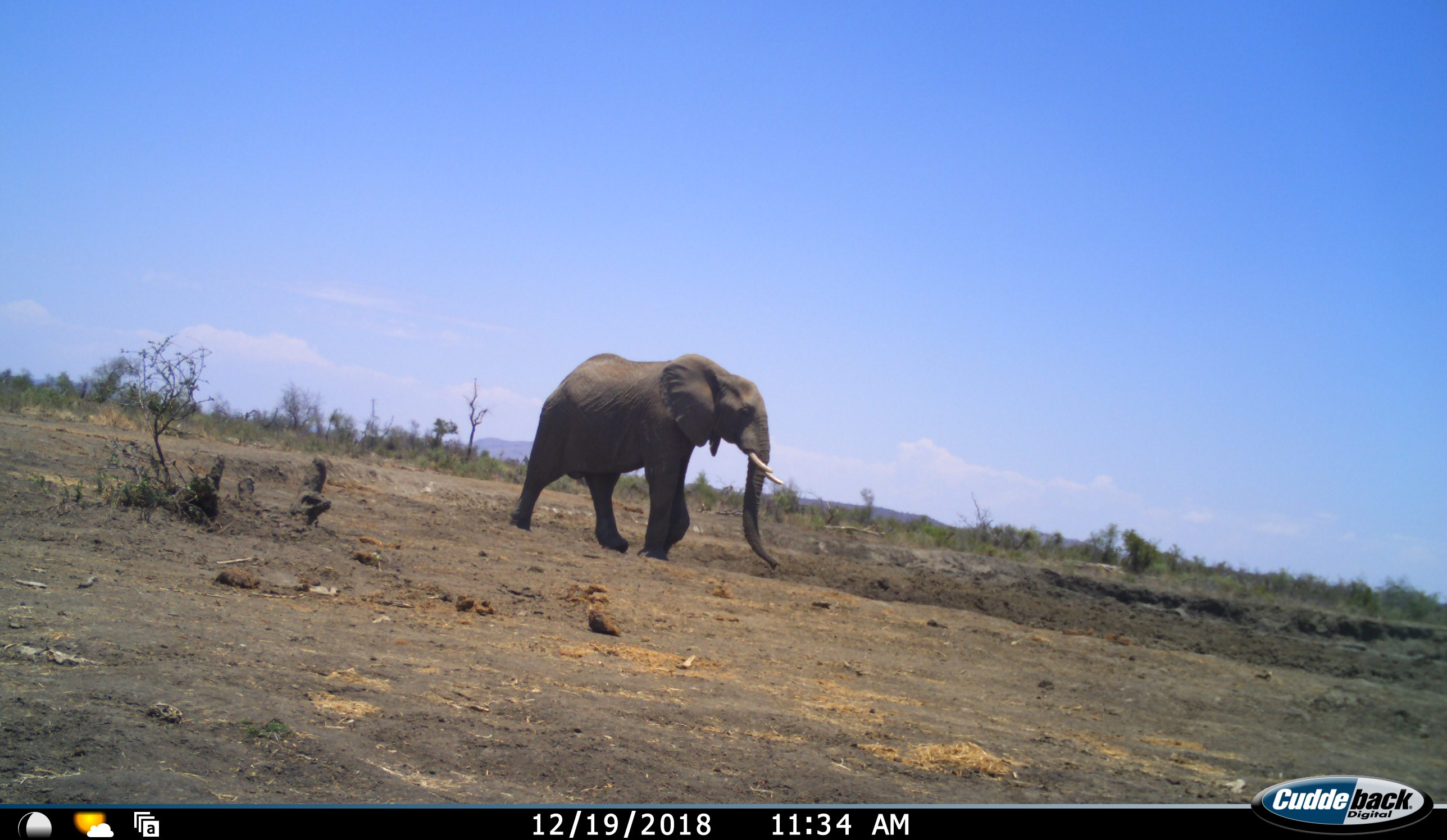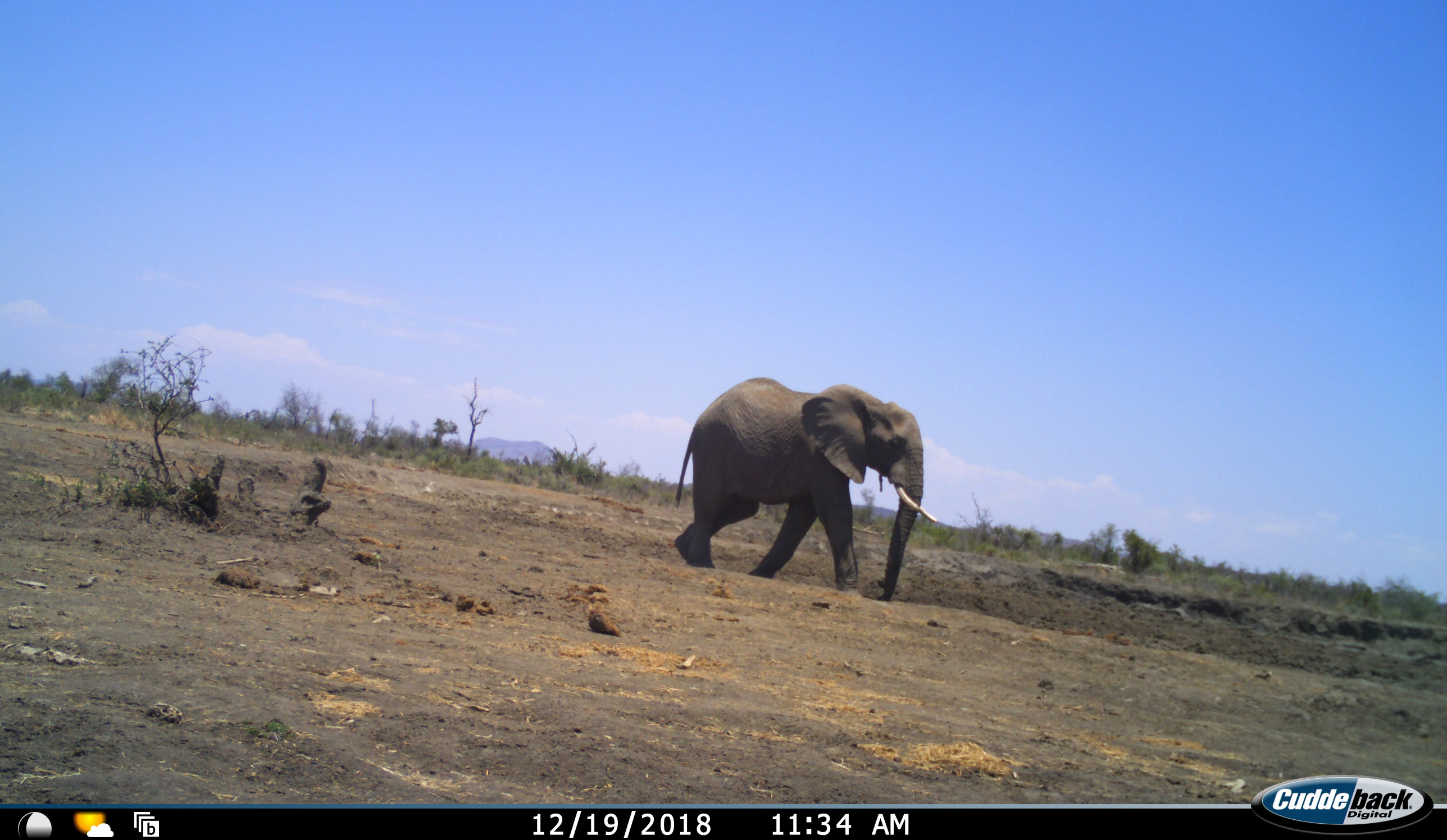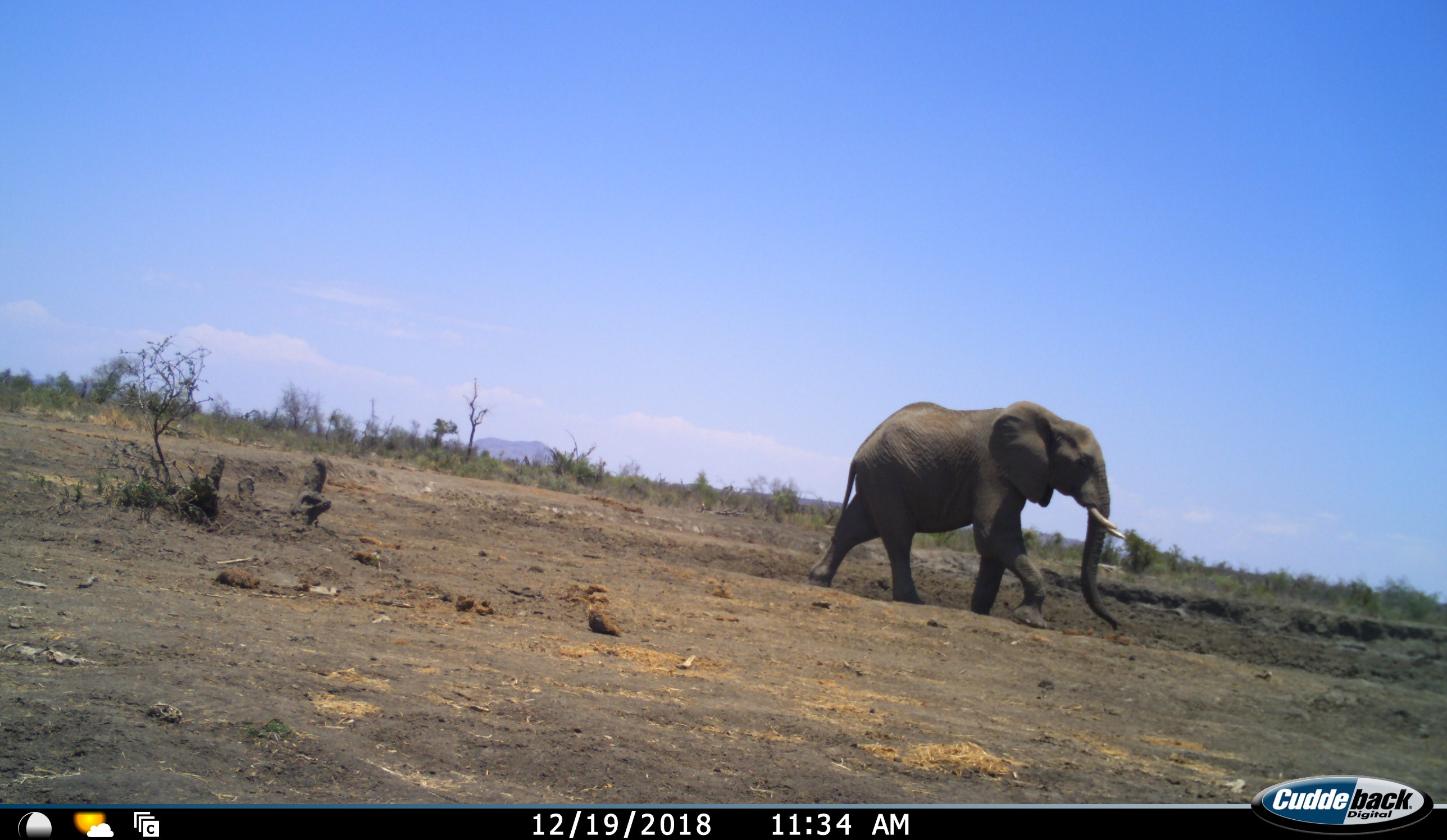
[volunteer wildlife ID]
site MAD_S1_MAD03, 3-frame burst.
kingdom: Animalia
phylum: Chordata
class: Mammalia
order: Proboscidea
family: Elephantidae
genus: Loxodonta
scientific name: Loxodonta africana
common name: african bush elephant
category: elephant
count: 1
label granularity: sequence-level